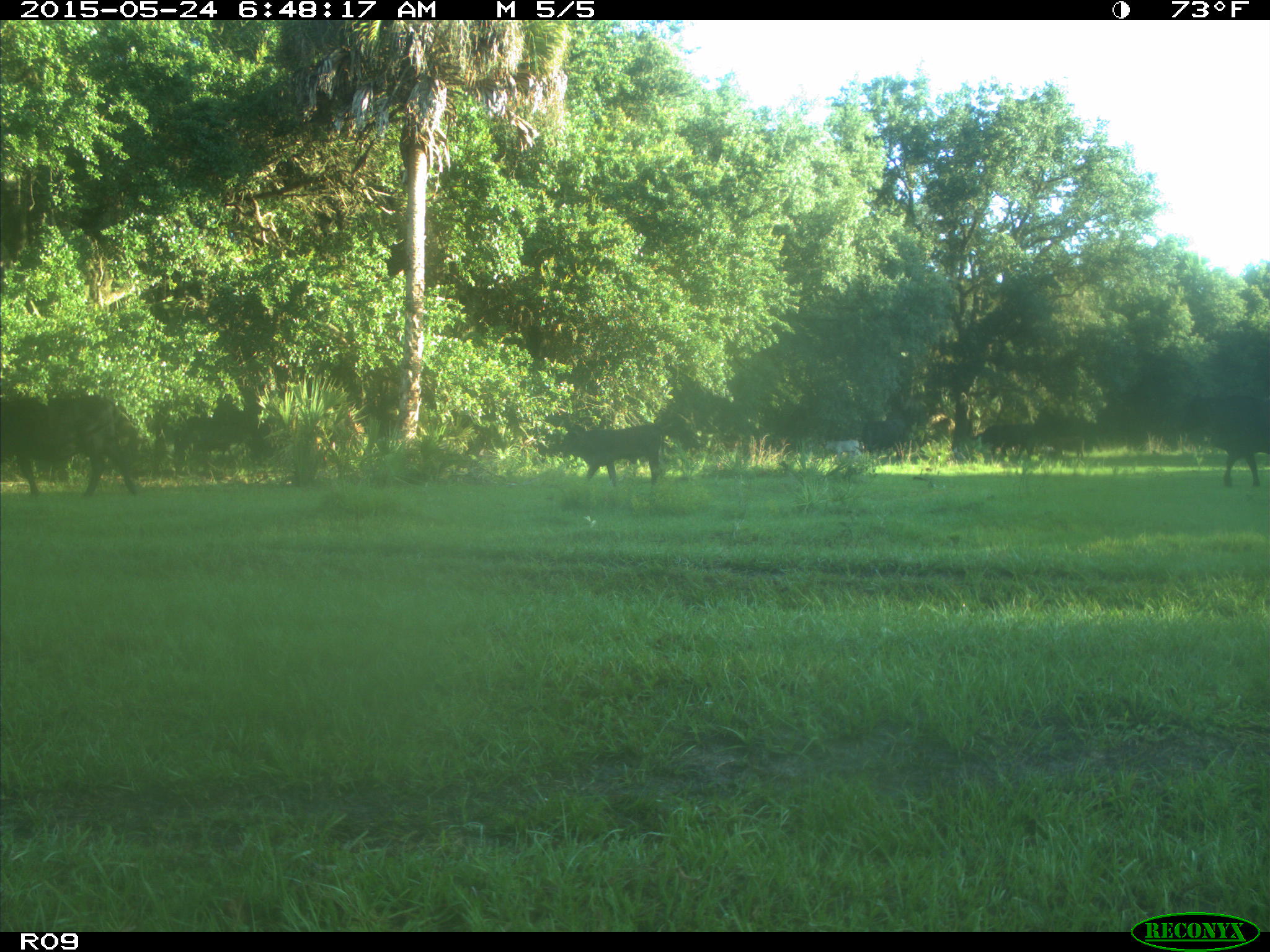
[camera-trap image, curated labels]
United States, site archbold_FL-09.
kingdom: Animalia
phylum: Chordata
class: Mammalia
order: Artiodactyla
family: Bovidae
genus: Bos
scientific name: Bos taurus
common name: domestic cow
Bos taurus (domestic cow).